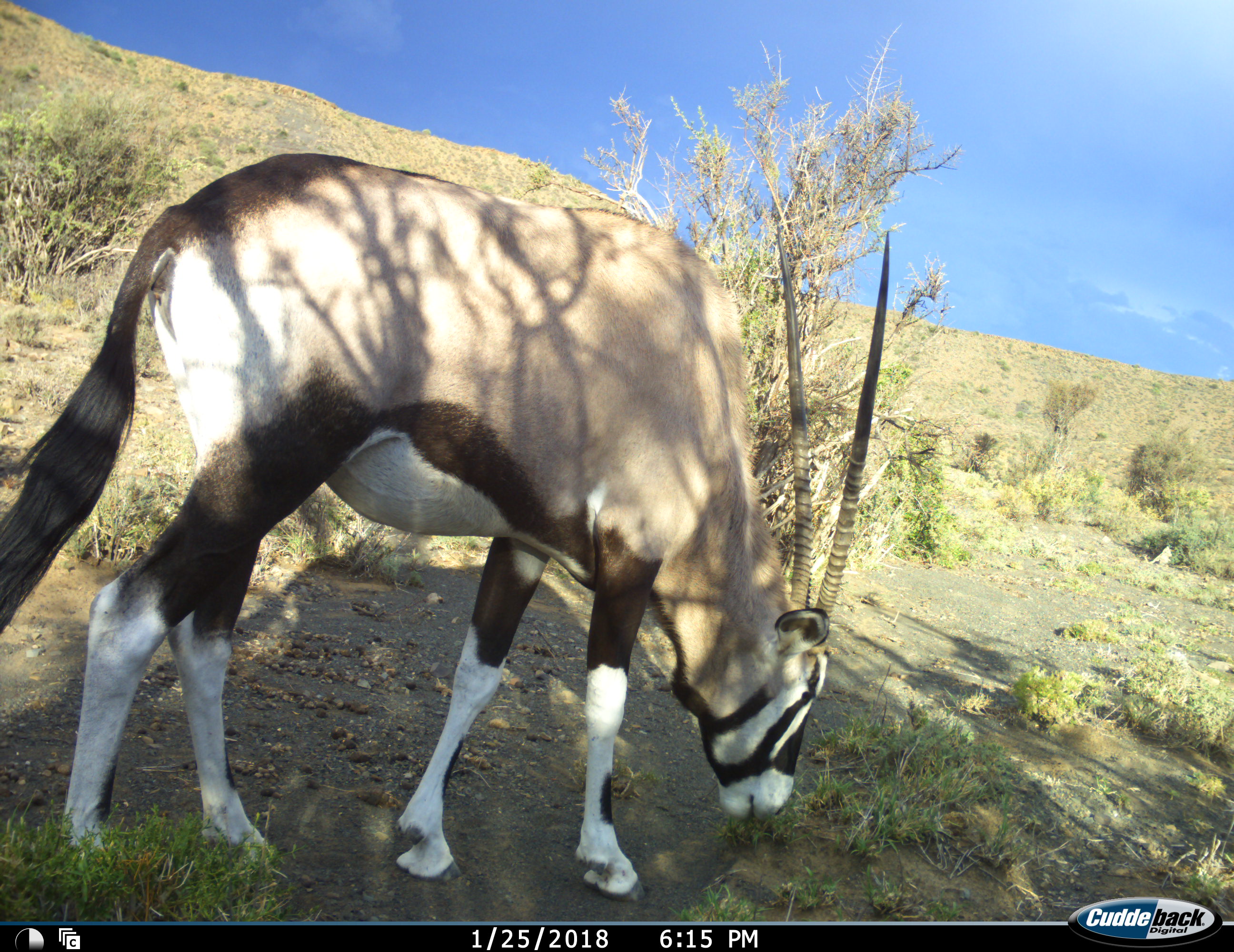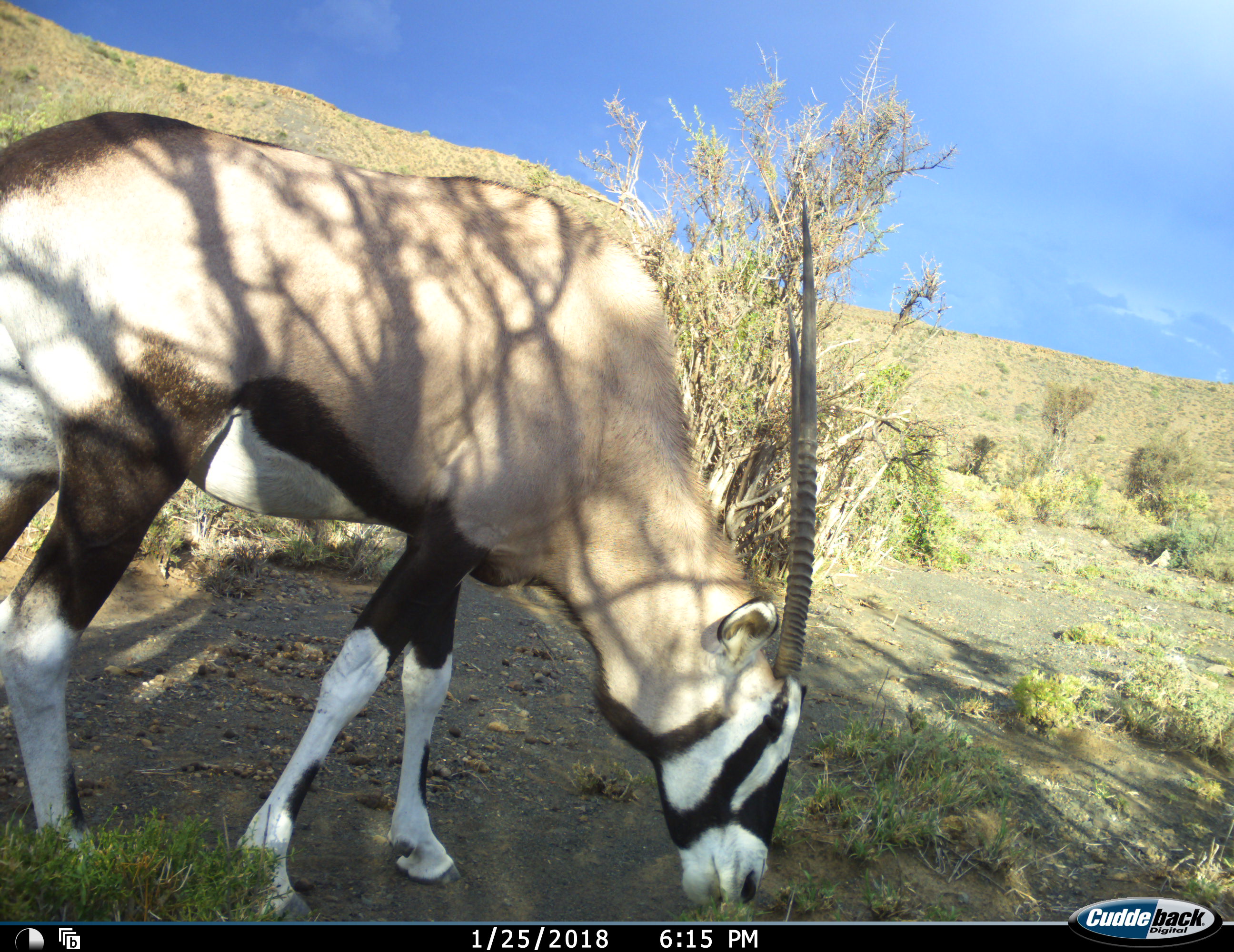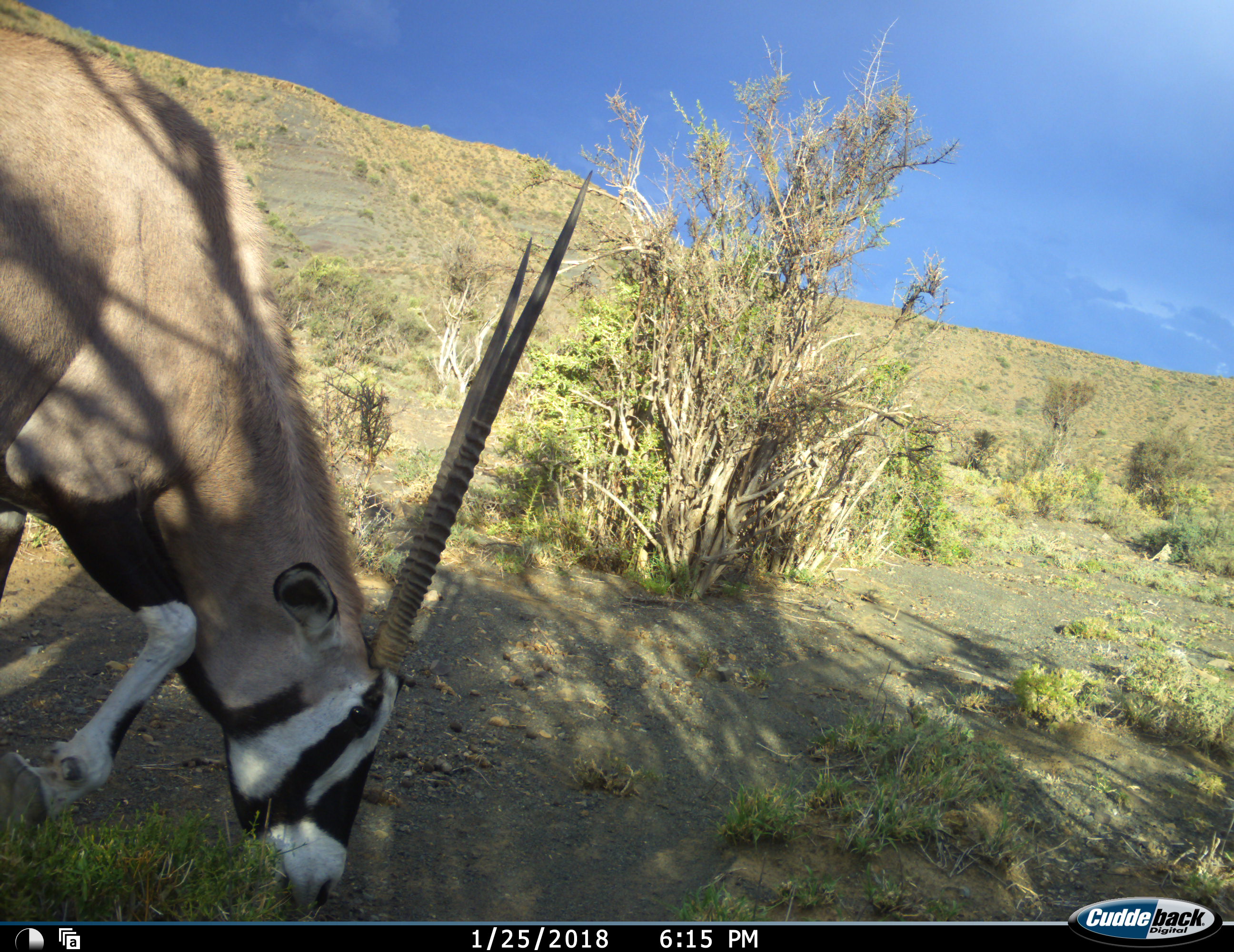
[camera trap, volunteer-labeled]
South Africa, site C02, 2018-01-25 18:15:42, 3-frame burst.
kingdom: Animalia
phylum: Chordata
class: Mammalia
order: Artiodactyla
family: Bovidae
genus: Oryx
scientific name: Oryx gazella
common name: gemsbok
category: gemsbokoryx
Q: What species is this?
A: Gemsbokoryx (gemsbok) (Oryx gazella).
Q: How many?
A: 1.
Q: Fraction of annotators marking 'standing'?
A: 10%.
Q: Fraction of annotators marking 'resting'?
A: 0%.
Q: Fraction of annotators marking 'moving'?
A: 20%.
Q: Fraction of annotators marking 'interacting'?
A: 0%.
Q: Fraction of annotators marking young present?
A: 0%.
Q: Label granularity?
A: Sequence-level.